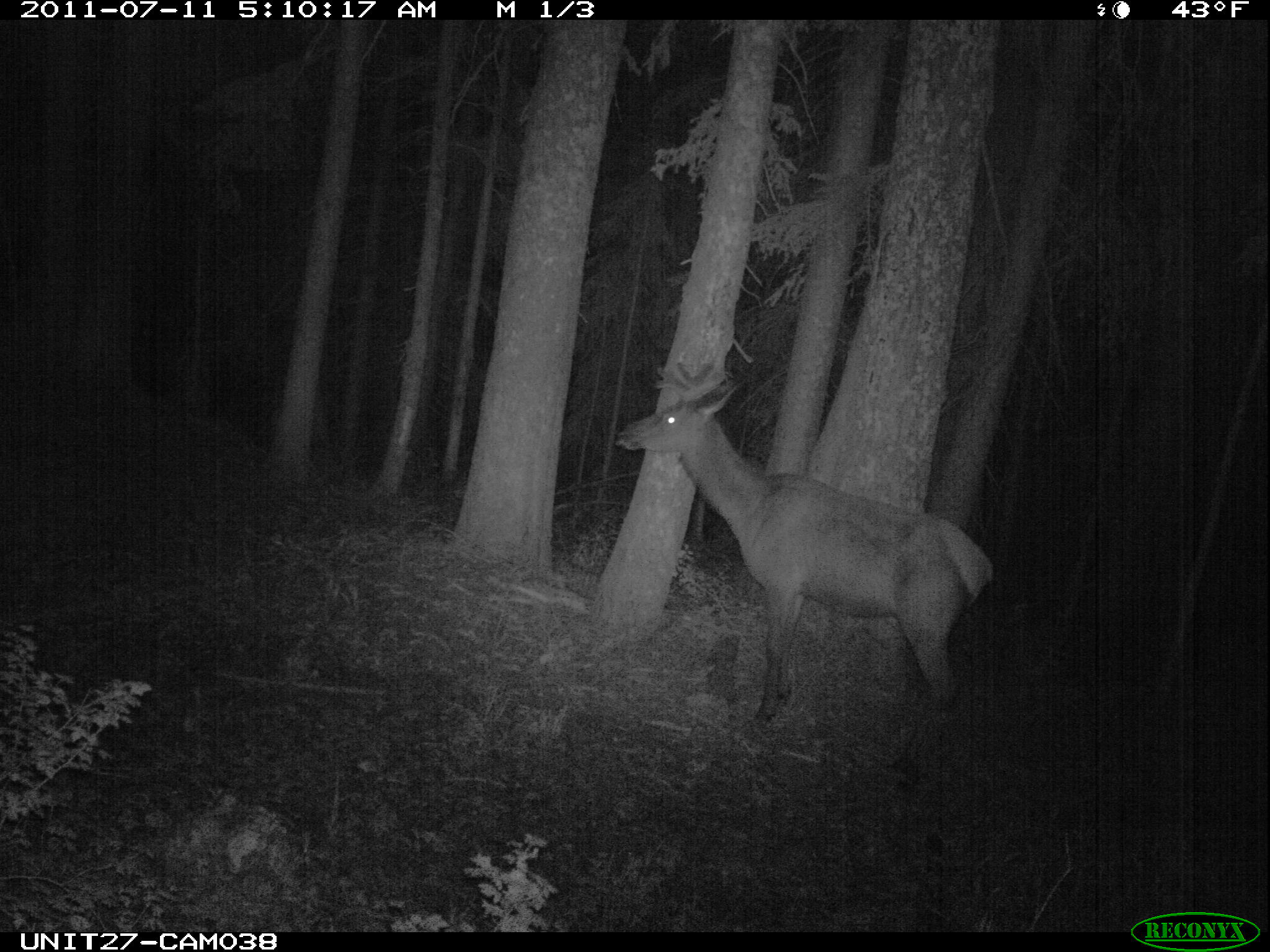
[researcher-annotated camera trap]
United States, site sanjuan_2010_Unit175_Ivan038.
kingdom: Animalia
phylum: Chordata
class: Mammalia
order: Artiodactyla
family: Cervidae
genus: Cervus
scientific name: Cervus elaphus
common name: red deer